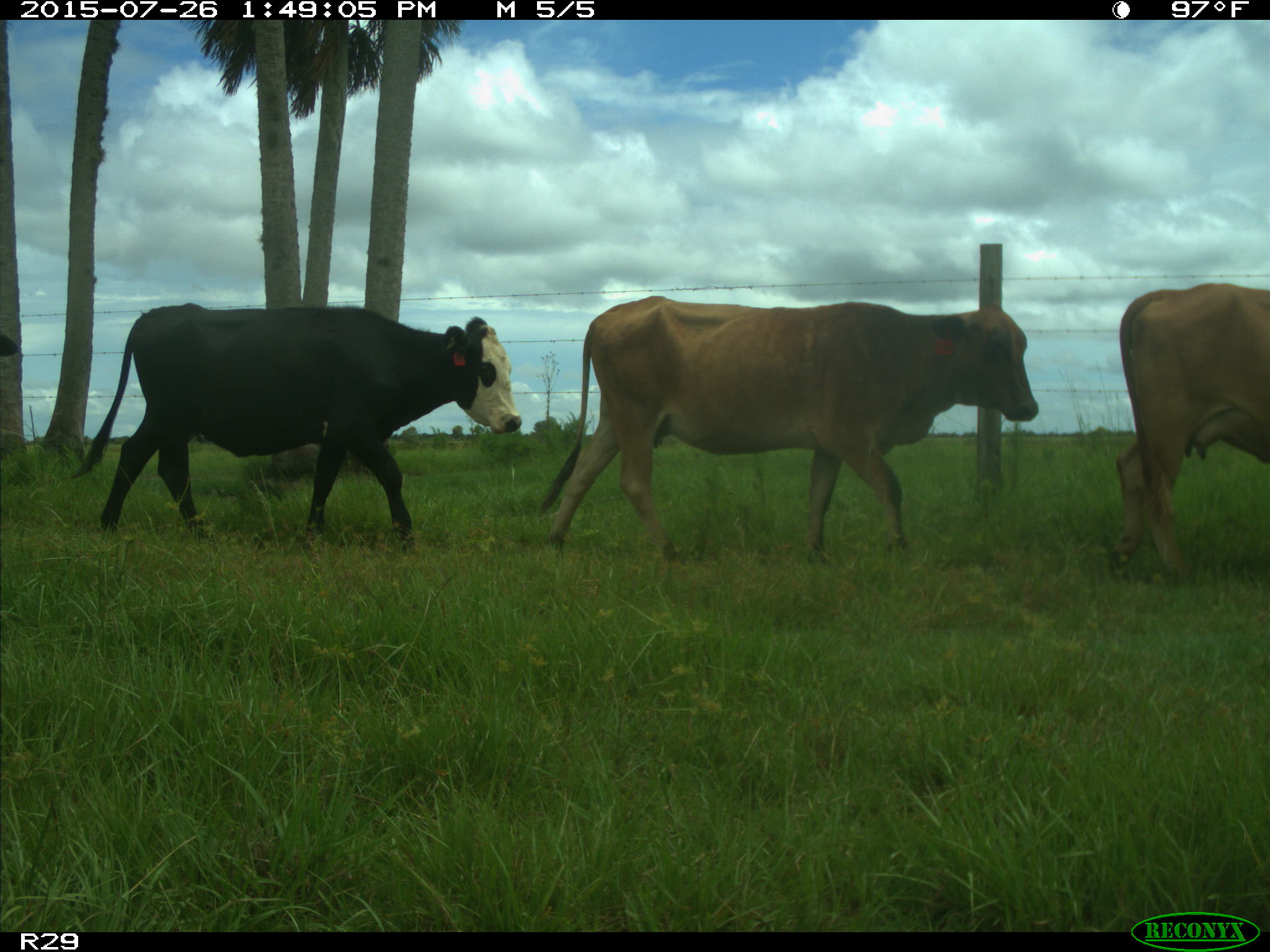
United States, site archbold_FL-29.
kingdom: Animalia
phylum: Chordata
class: Mammalia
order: Artiodactyla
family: Bovidae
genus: Bos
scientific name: Bos taurus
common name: domestic cow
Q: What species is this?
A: Bos taurus (domestic cow).